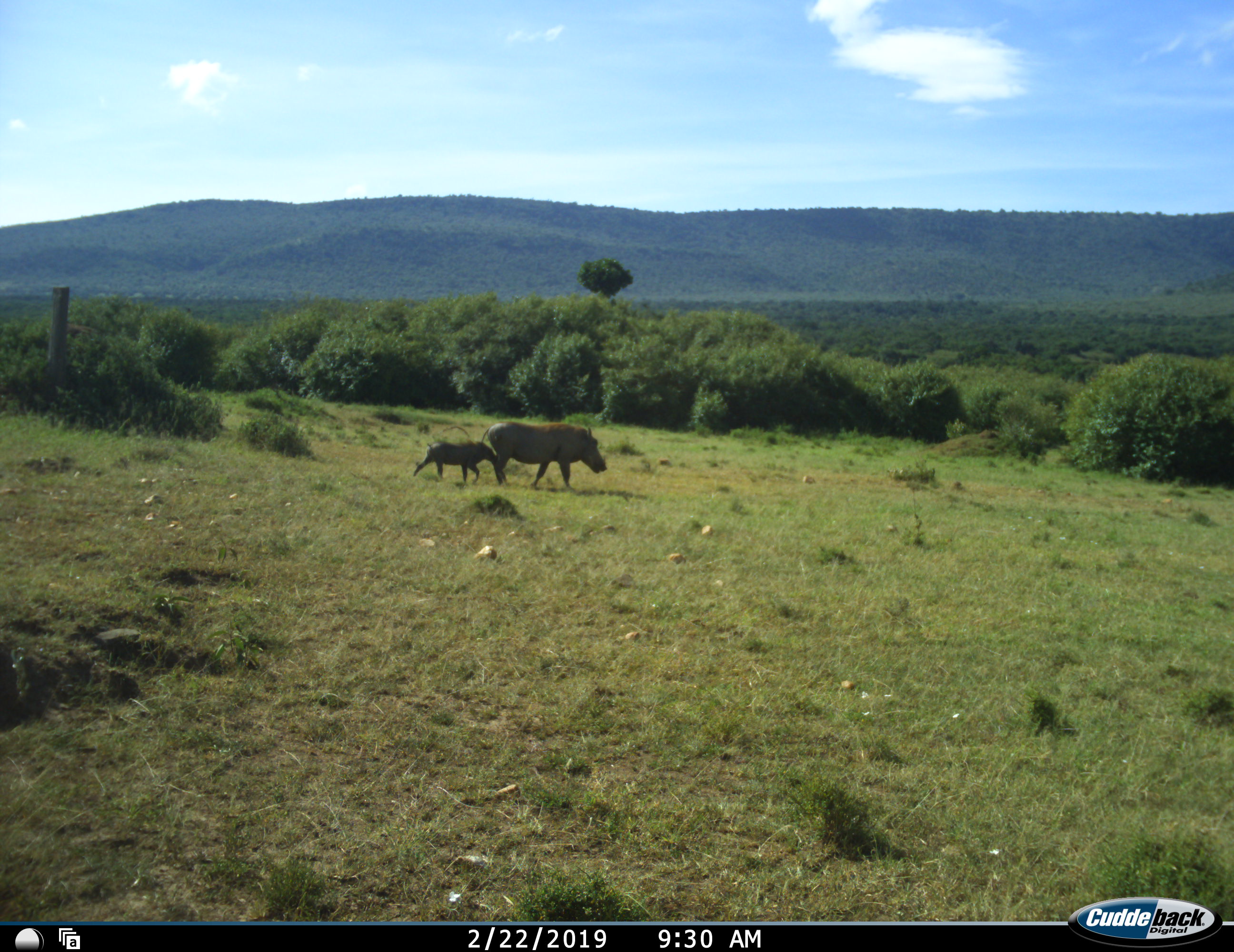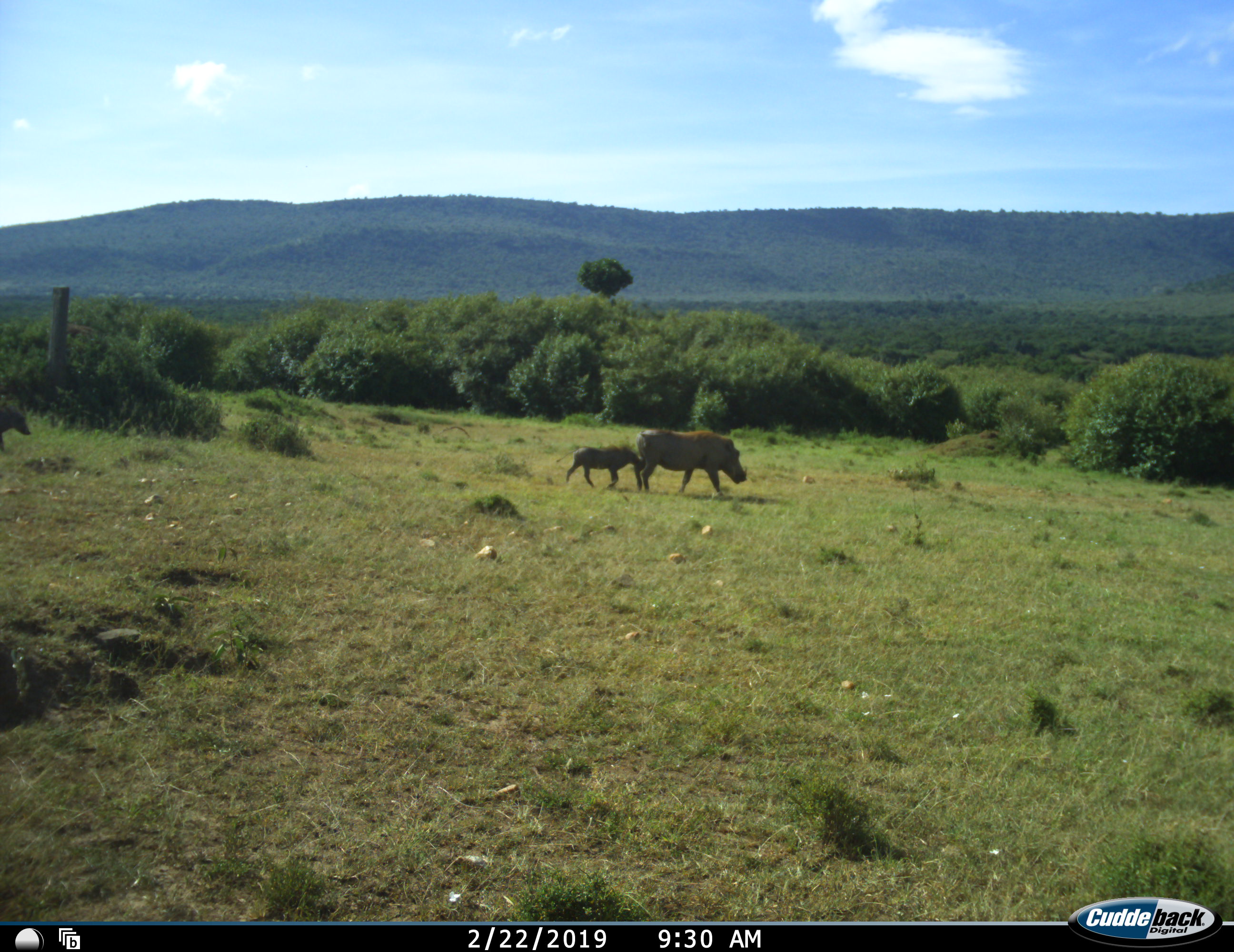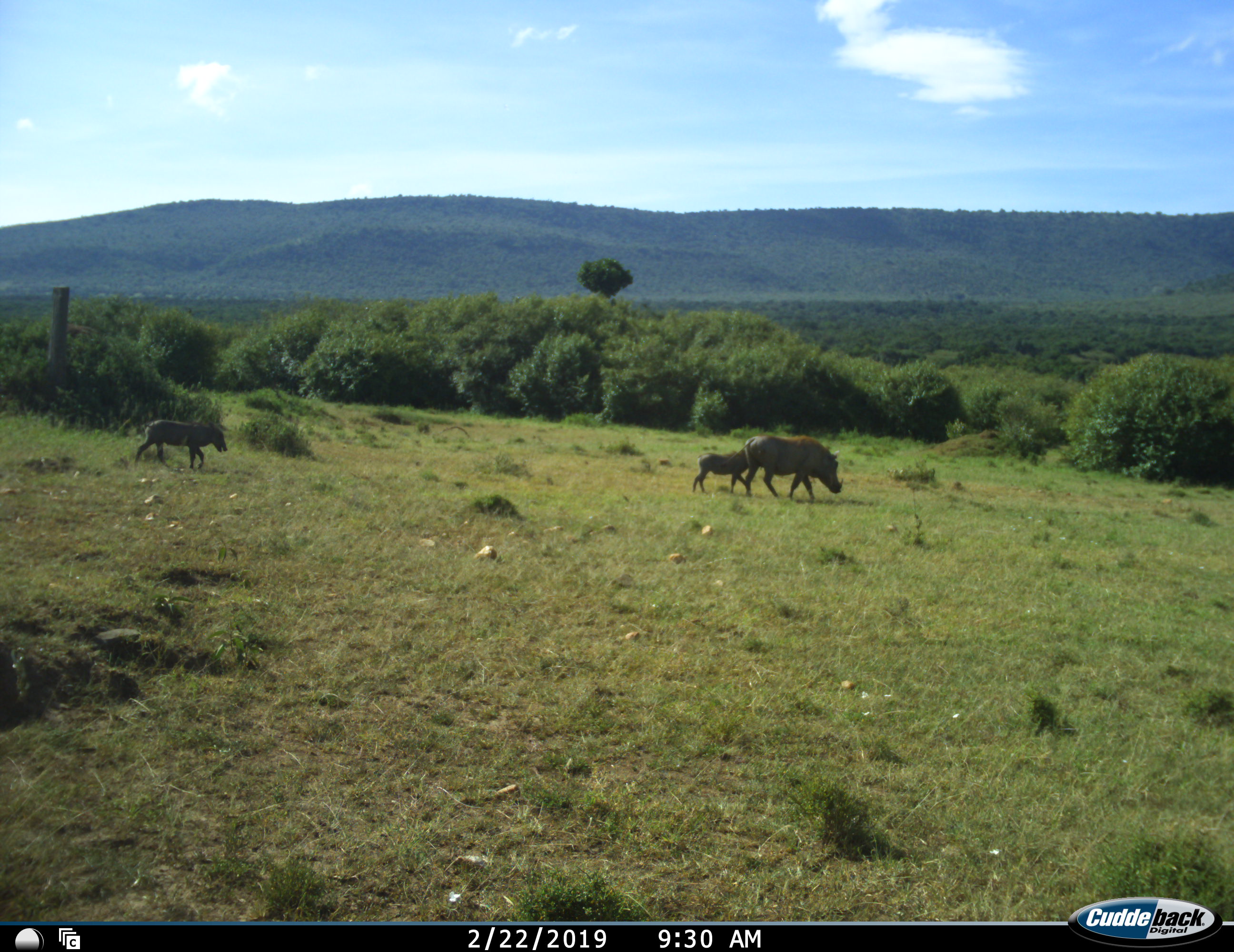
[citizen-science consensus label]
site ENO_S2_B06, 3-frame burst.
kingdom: Animalia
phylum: Chordata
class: Mammalia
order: Artiodactyla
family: Suidae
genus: Phacochoerus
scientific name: Phacochoerus africanus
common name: warthog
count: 3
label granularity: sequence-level